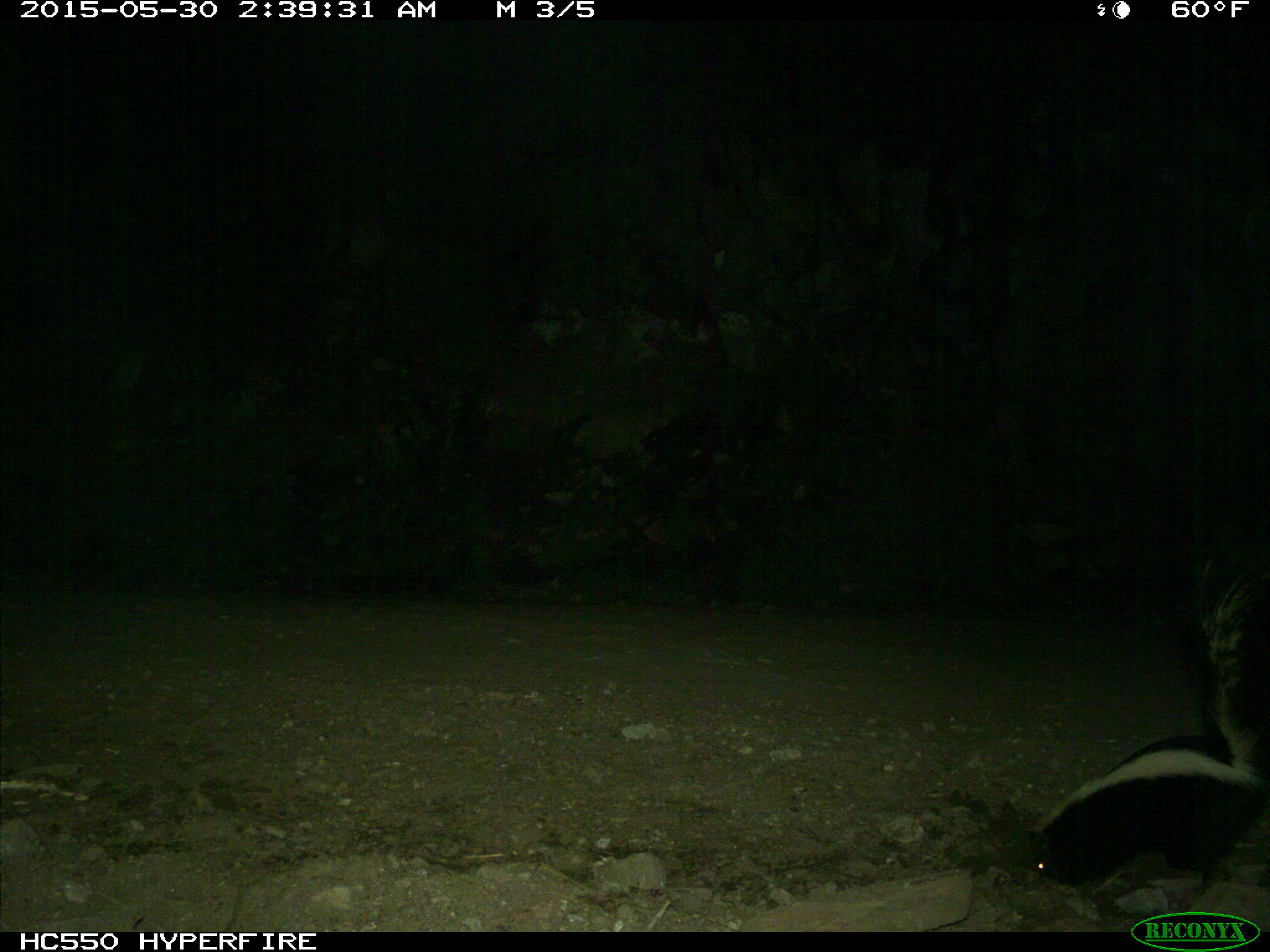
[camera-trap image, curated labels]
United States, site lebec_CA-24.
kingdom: Animalia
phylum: Chordata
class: Mammalia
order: Carnivora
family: Mephitidae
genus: Mephitis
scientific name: Mephitis mephitis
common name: striped skunk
Mephitis mephitis (striped skunk).